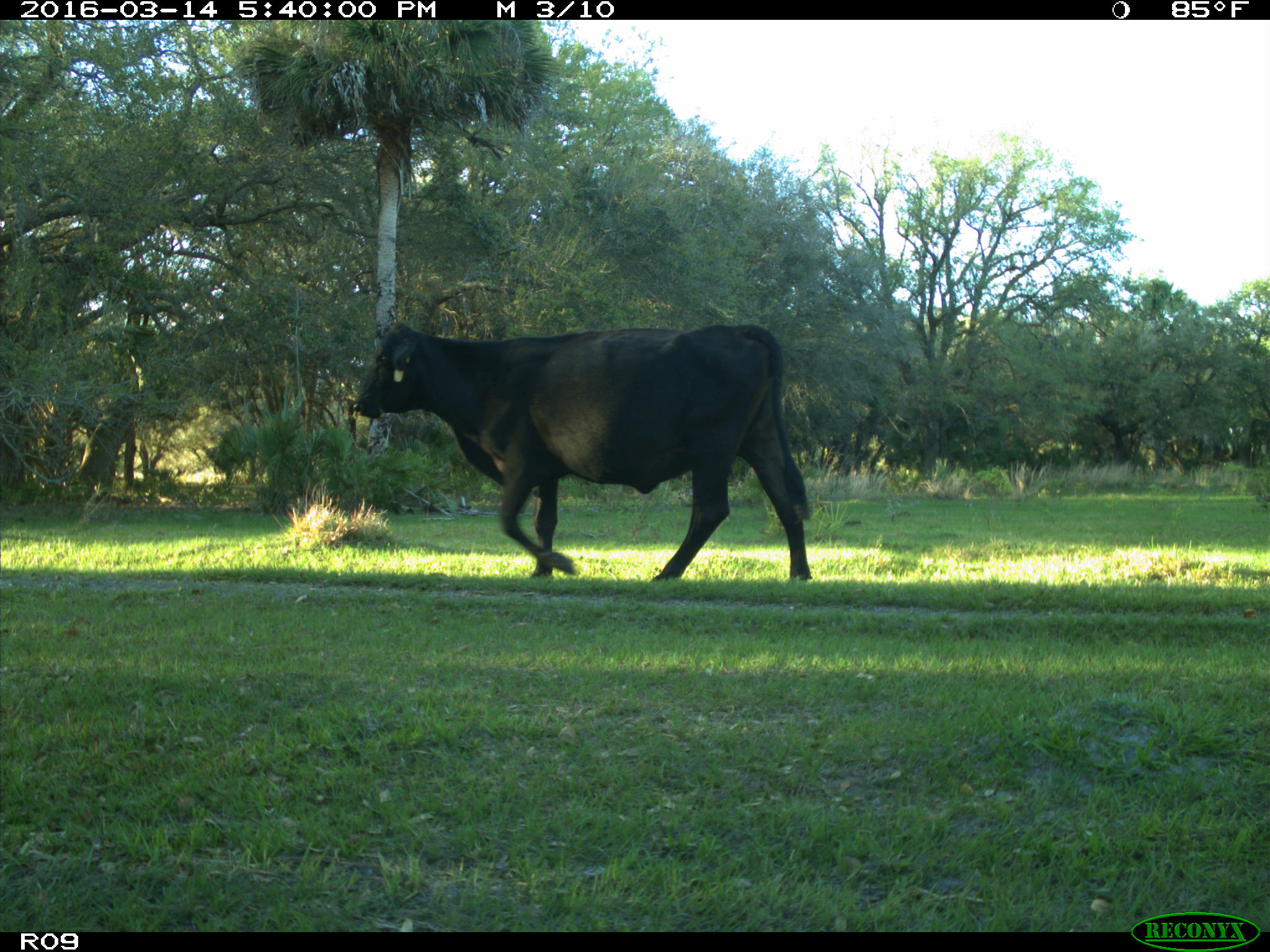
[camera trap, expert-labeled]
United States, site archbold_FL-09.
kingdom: Animalia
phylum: Chordata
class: Mammalia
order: Artiodactyla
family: Bovidae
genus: Bos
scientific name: Bos taurus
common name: domestic cow